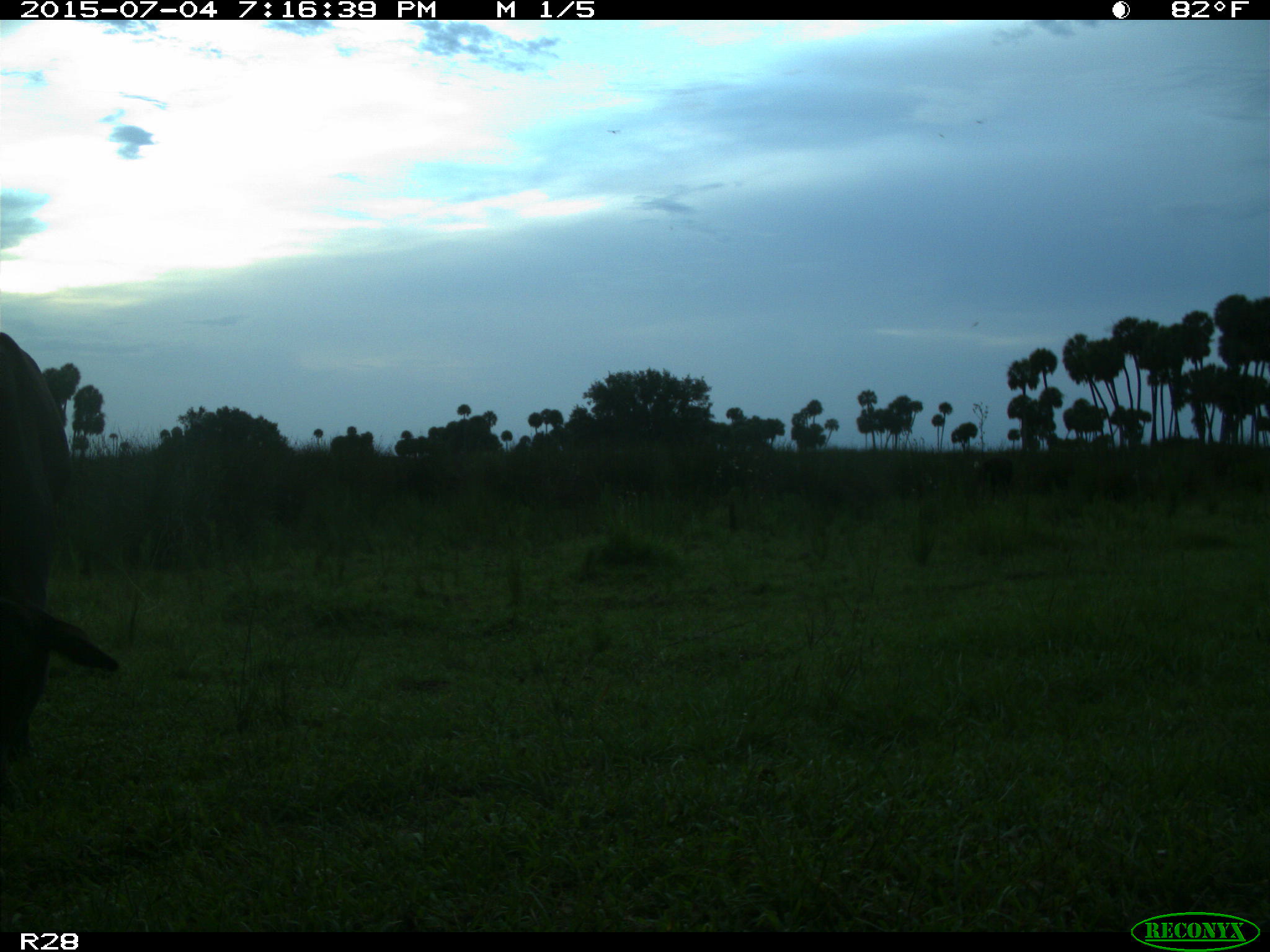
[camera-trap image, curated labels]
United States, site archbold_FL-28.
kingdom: Animalia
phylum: Chordata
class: Mammalia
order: Artiodactyla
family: Bovidae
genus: Bos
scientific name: Bos taurus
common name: domestic cow